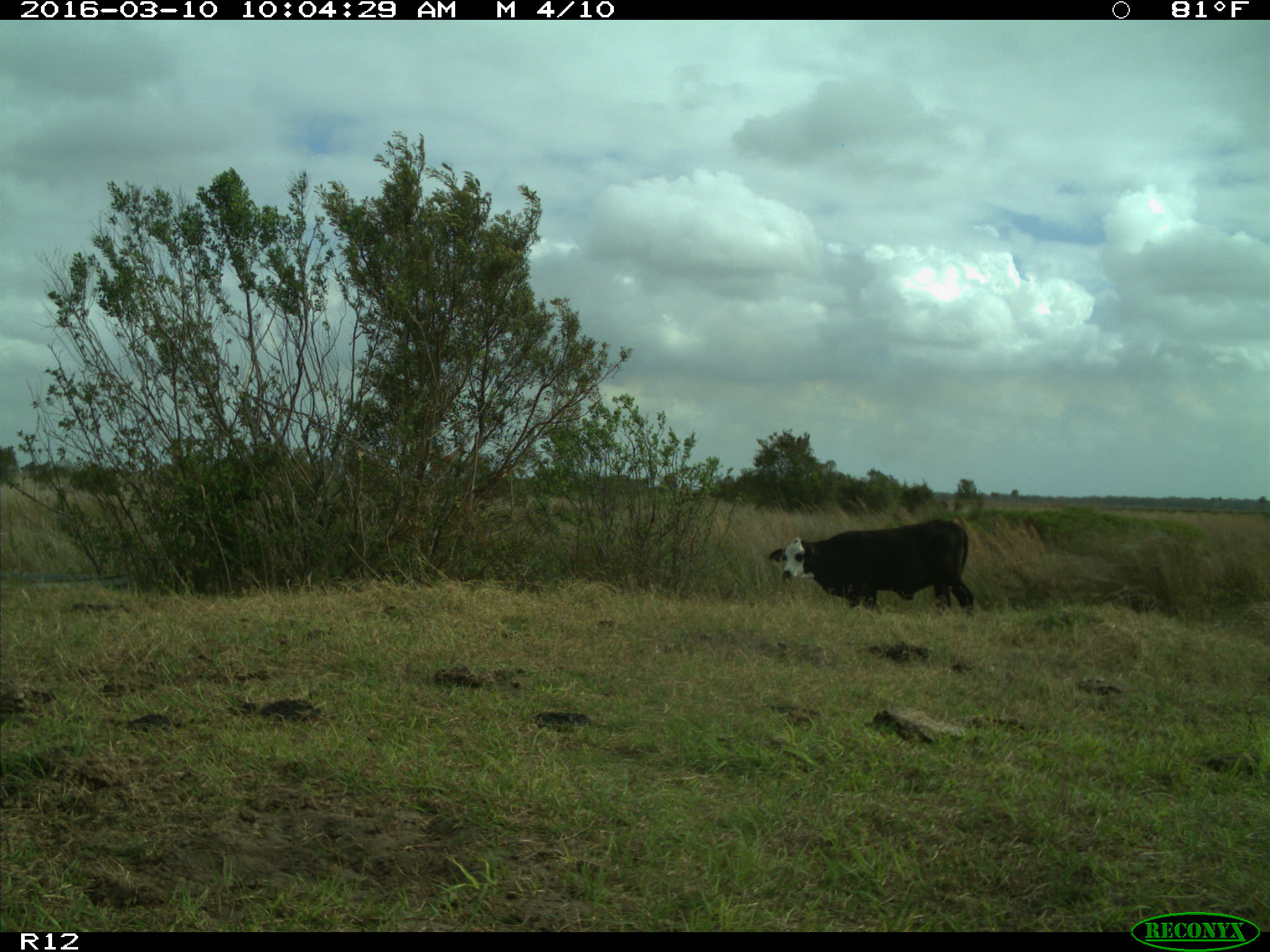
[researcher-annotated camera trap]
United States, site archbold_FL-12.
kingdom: Animalia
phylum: Chordata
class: Mammalia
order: Artiodactyla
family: Bovidae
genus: Bos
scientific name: Bos taurus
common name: domestic cow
Bos taurus (domestic cow).